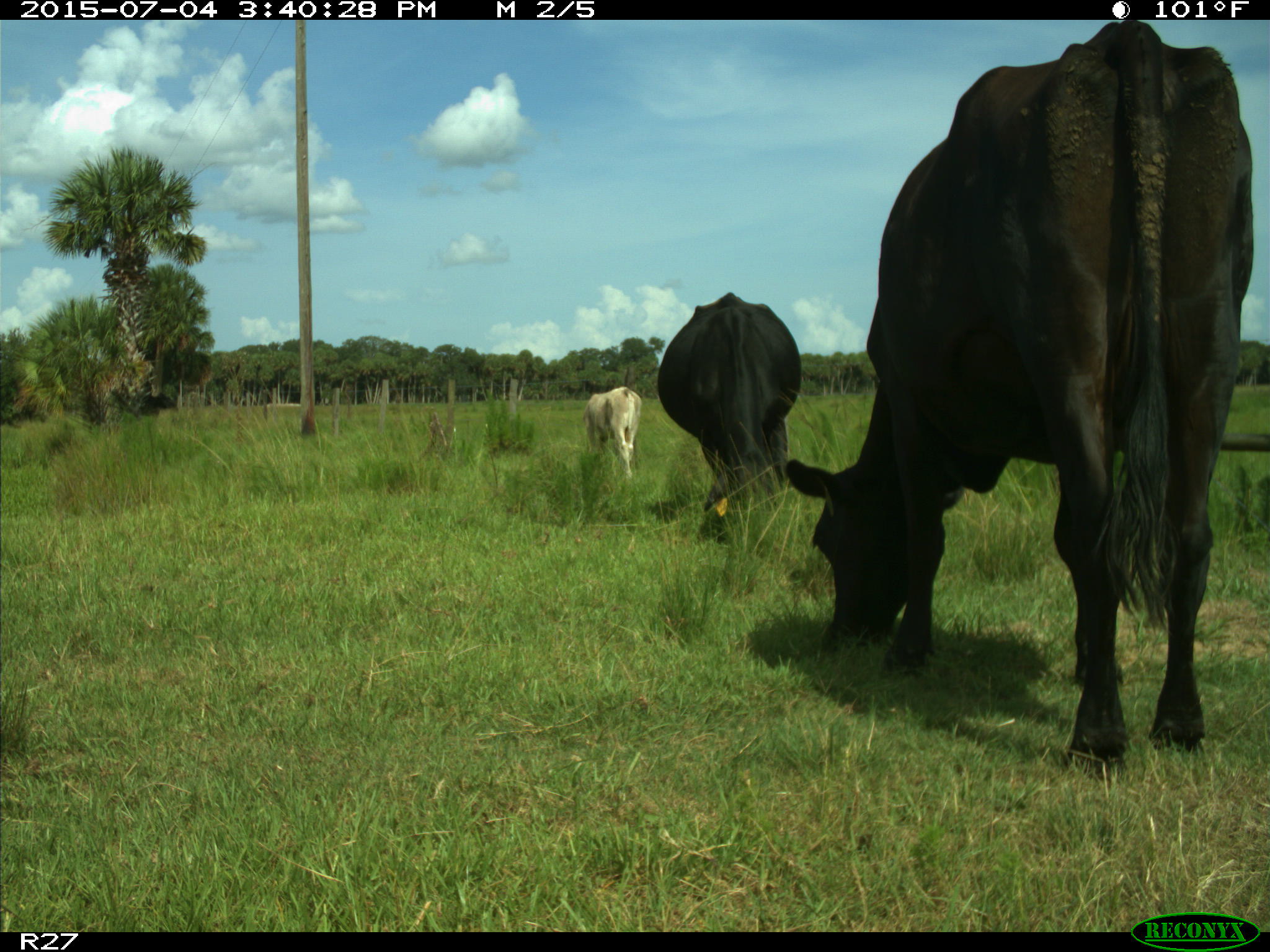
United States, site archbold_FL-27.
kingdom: Animalia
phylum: Chordata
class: Mammalia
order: Artiodactyla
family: Bovidae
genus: Bos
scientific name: Bos taurus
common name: domestic cow